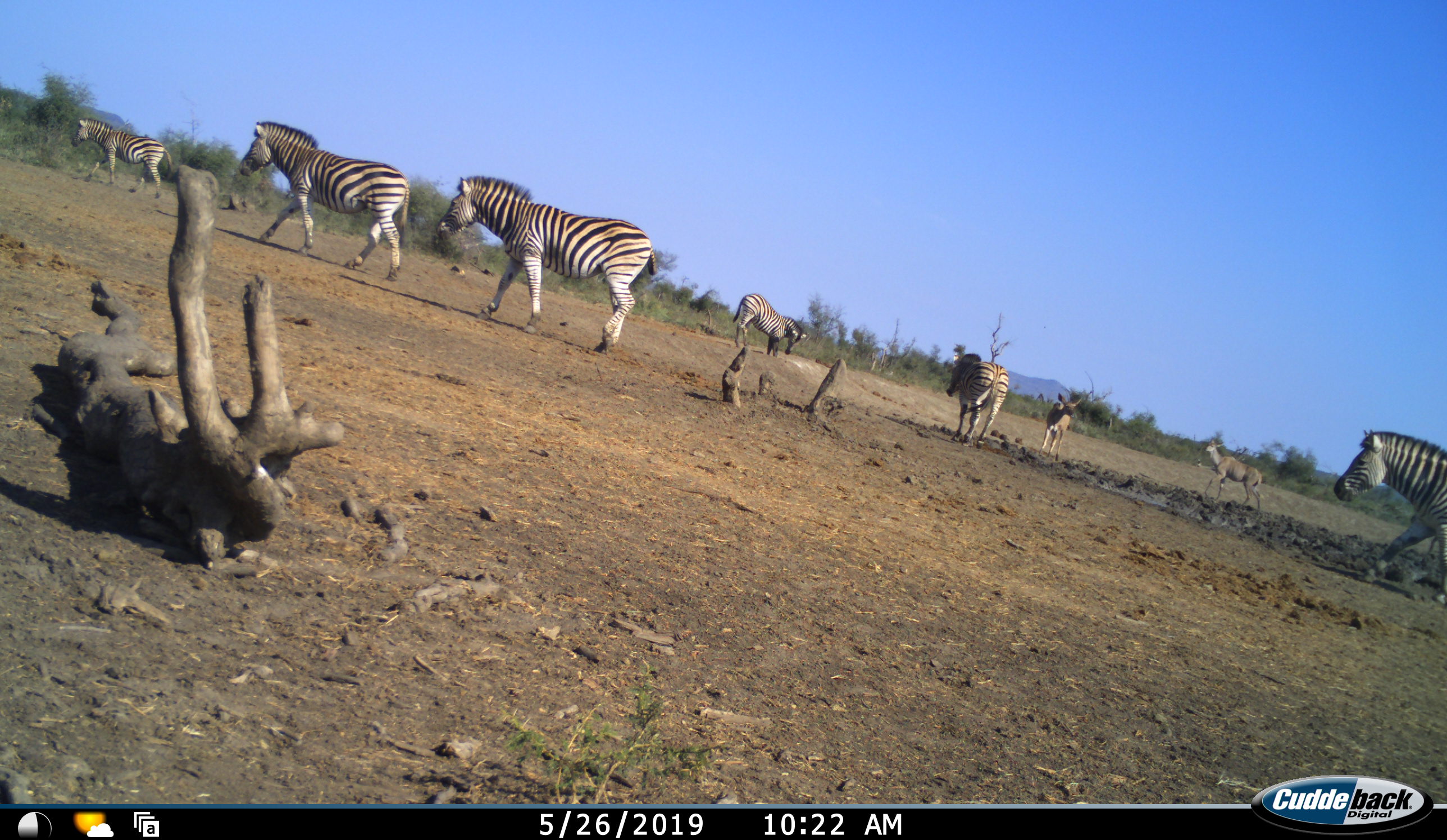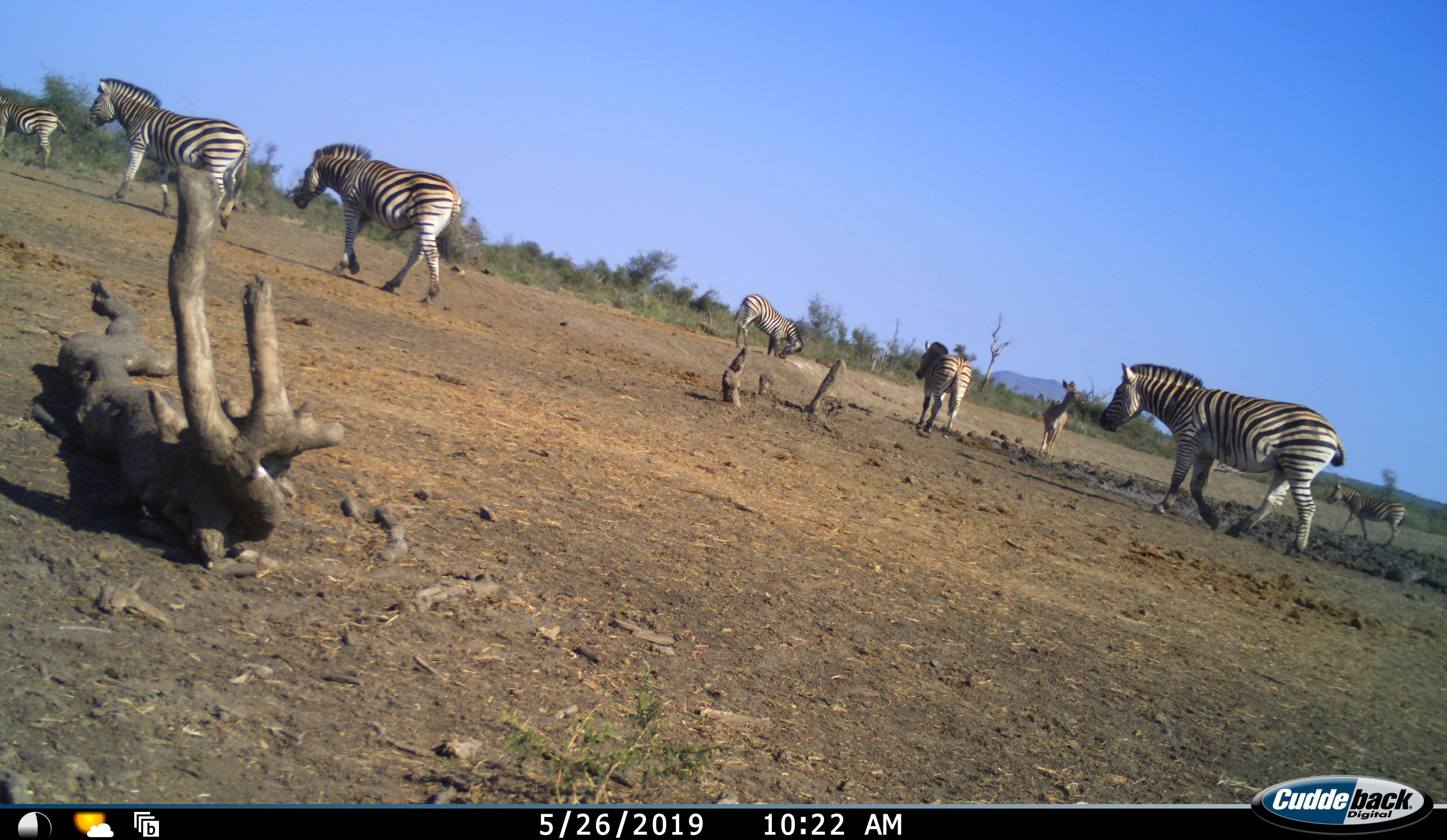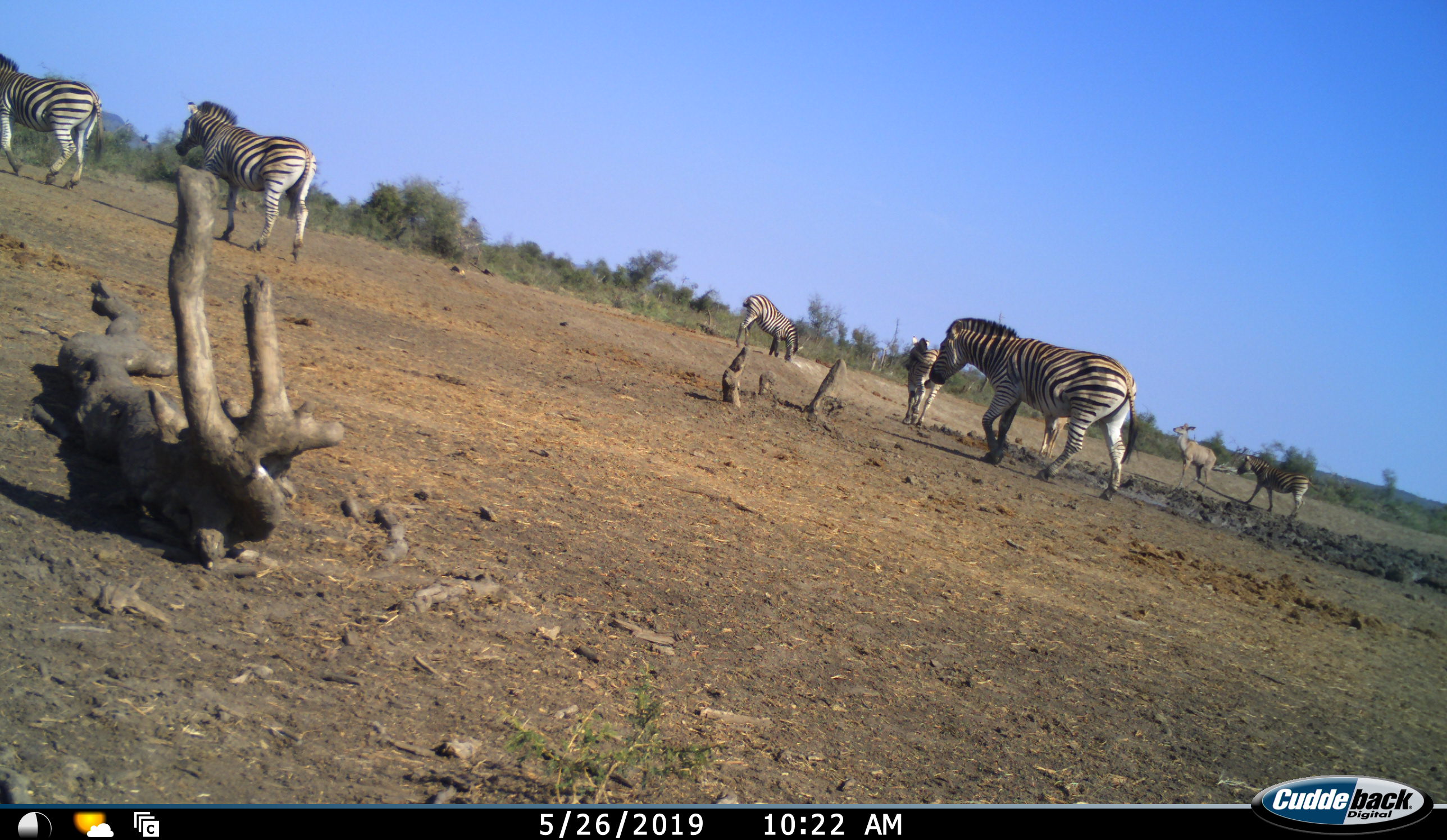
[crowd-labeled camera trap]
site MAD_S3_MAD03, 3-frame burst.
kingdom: Animalia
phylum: Chordata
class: Mammalia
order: Artiodactyla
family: Bovidae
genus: Tragelaphus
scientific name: Tragelaphus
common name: kudu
Kudu (Tragelaphus), count 2. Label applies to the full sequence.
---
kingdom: Animalia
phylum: Chordata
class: Mammalia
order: Perissodactyla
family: Equidae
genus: Equus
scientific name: Equus quagga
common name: plains zebra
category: zebraplains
Zebraplains (plains zebra) (Equus quagga), count 7. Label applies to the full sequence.